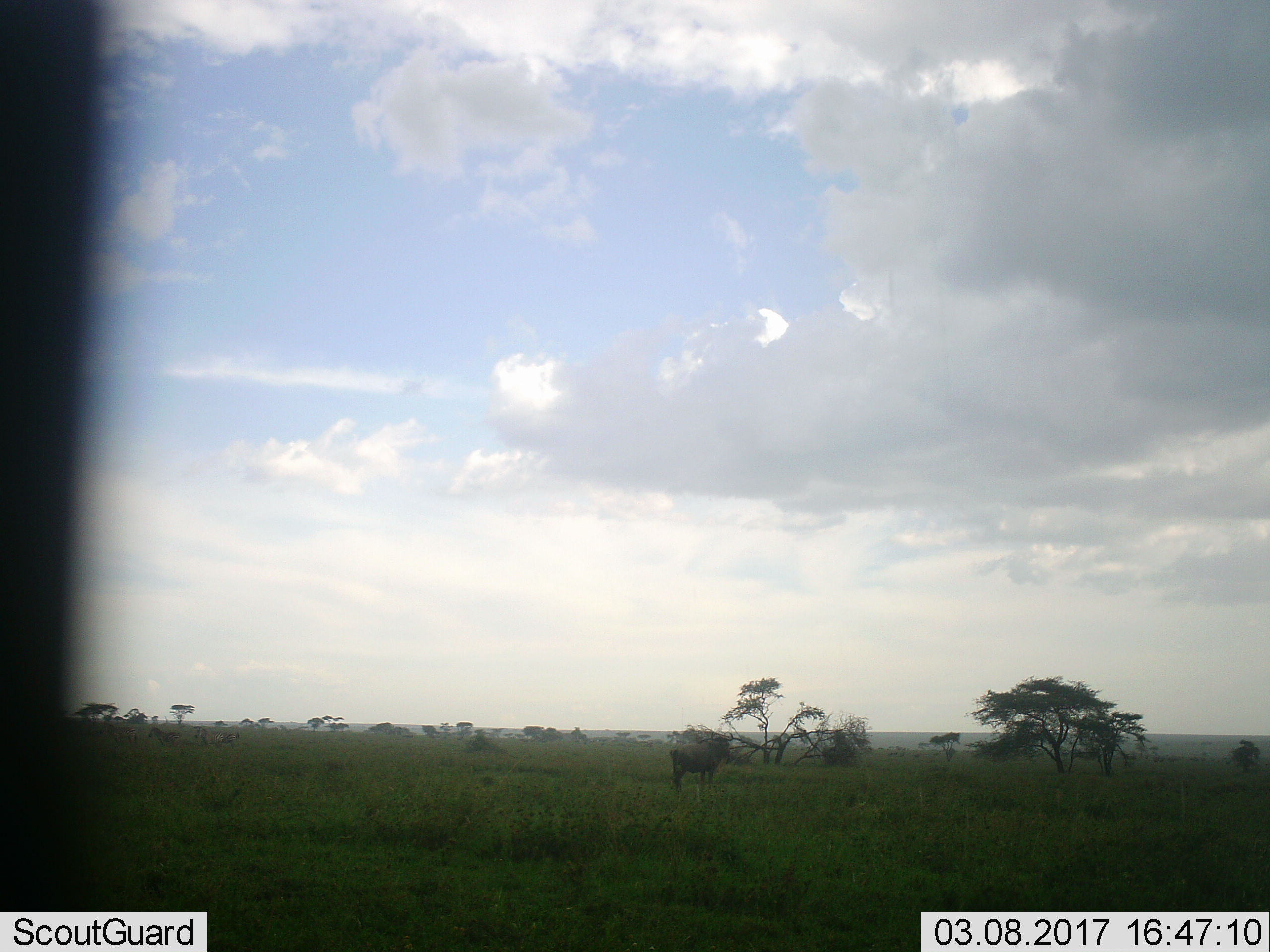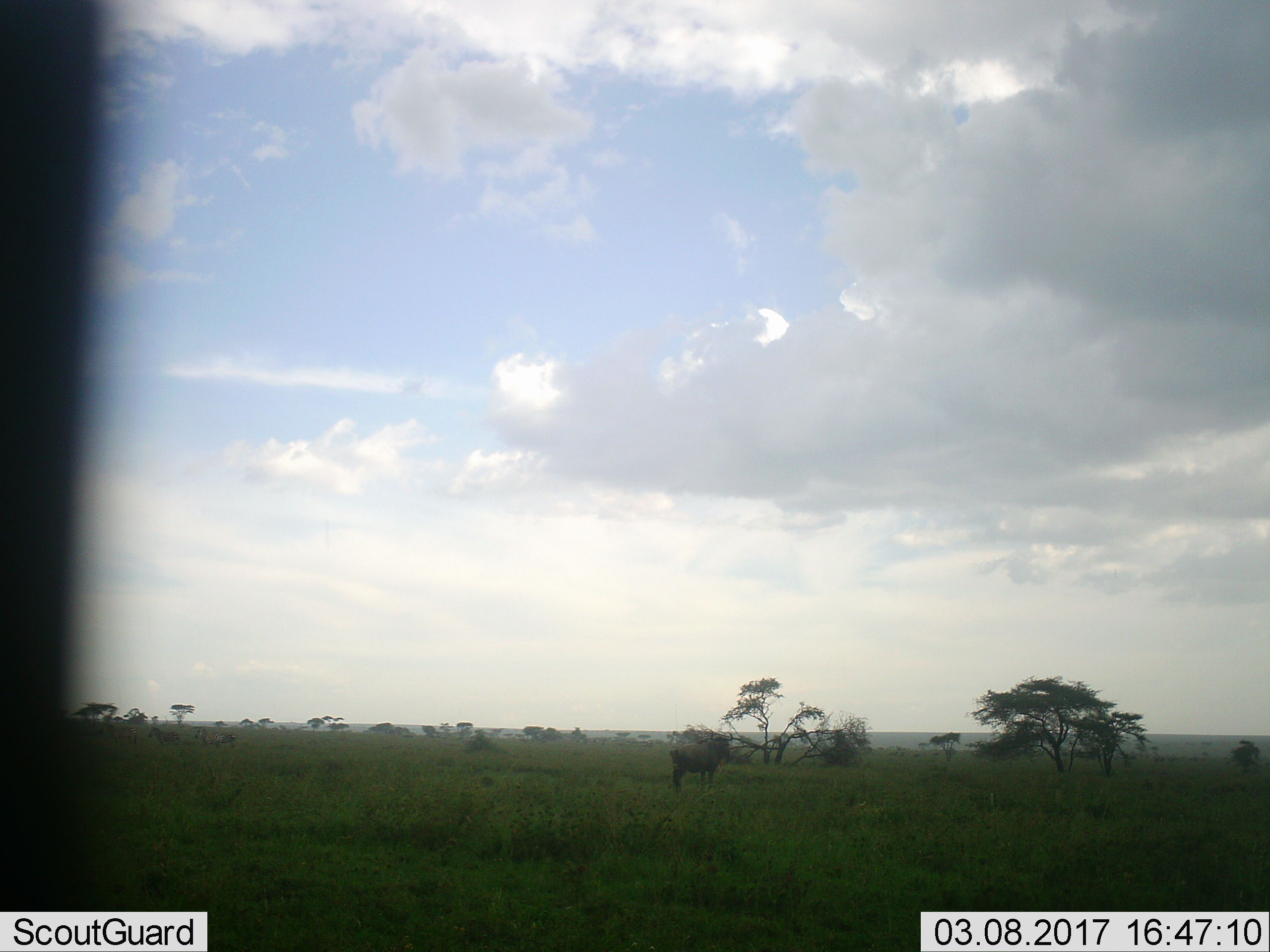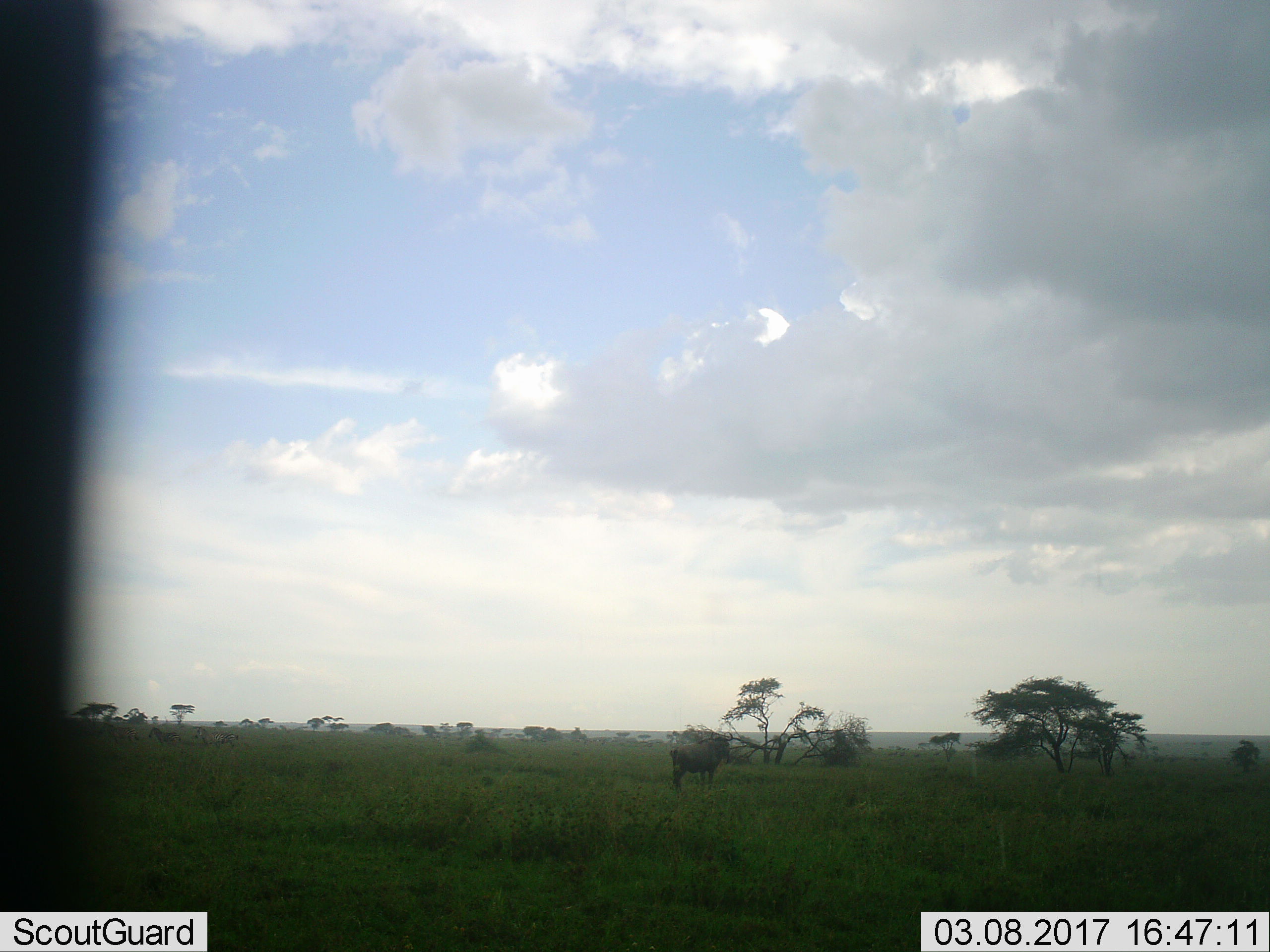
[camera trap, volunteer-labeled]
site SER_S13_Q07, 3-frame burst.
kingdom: Animalia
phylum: Chordata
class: Mammalia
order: Artiodactyla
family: Bovidae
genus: Connochaetes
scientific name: Connochaetes taurinus taurinus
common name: blue wildebeest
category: wildebeestblue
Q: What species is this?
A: Wildebeestblue (blue wildebeest) (Connochaetes taurinus taurinus).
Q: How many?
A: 1.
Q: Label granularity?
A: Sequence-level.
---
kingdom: Animalia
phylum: Chordata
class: Mammalia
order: Perissodactyla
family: Equidae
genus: Equus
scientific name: Equus quagga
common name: plains zebra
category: zebraplains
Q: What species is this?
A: Zebraplains (plains zebra) (Equus quagga).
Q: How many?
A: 4.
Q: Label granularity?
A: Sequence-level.